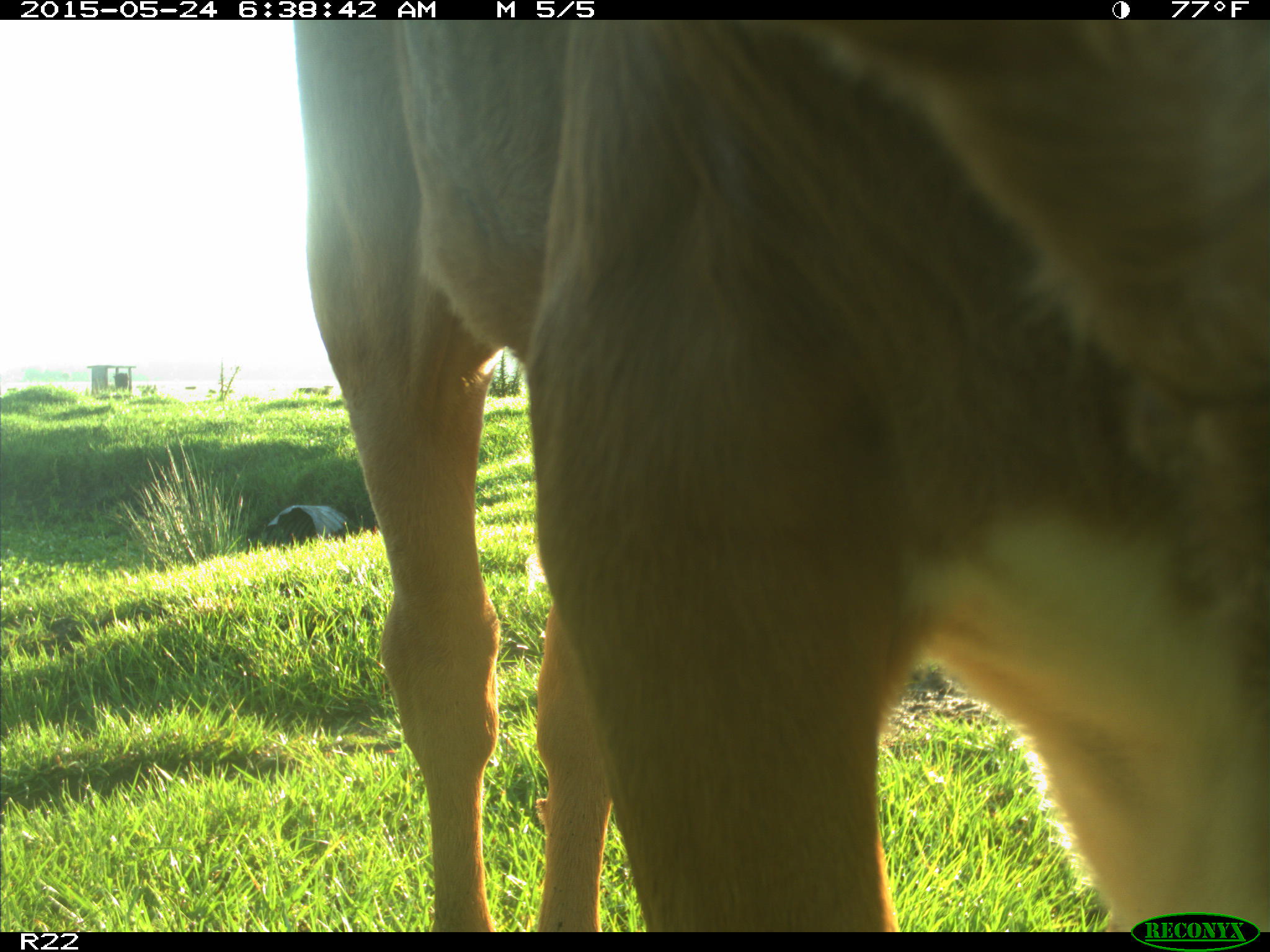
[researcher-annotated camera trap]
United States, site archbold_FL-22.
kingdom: Animalia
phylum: Chordata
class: Mammalia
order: Artiodactyla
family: Bovidae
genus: Bos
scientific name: Bos taurus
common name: domestic cow